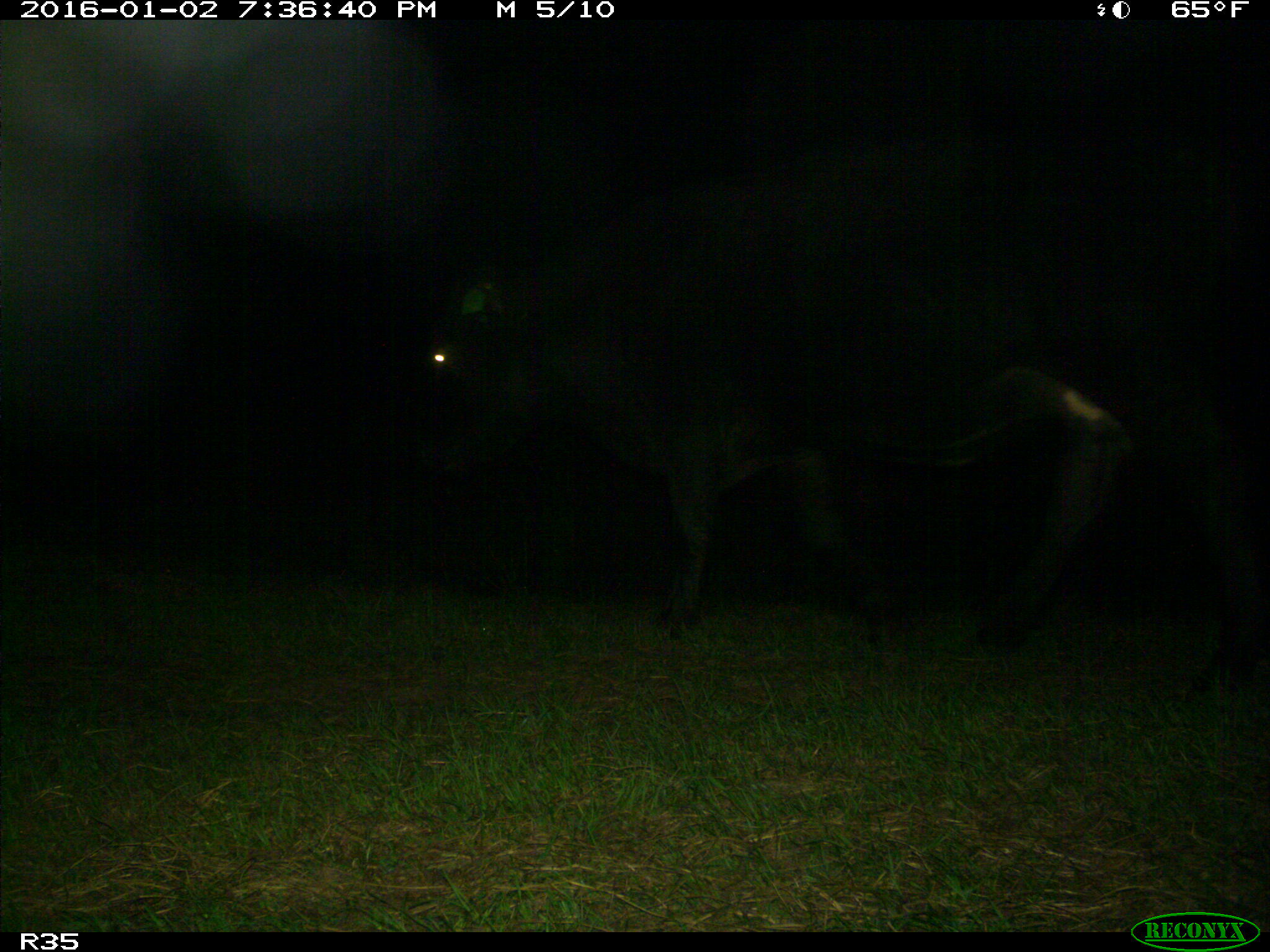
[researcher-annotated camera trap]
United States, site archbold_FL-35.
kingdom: Animalia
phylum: Chordata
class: Mammalia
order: Artiodactyla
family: Bovidae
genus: Bos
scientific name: Bos taurus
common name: domestic cow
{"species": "Bos taurus (domestic cow)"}